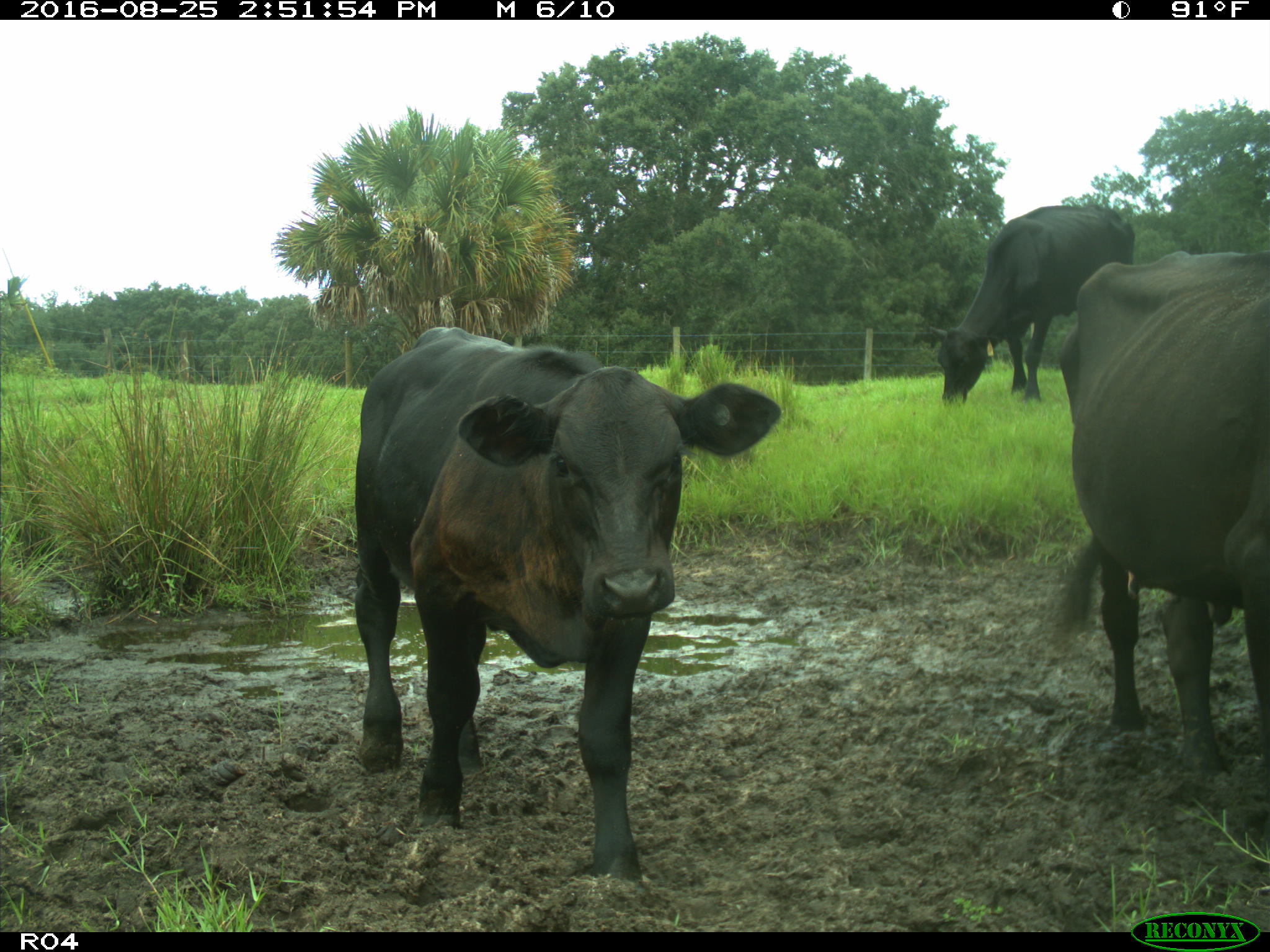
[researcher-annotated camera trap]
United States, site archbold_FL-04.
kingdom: Animalia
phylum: Chordata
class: Mammalia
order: Artiodactyla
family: Bovidae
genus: Bos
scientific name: Bos taurus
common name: domestic cow